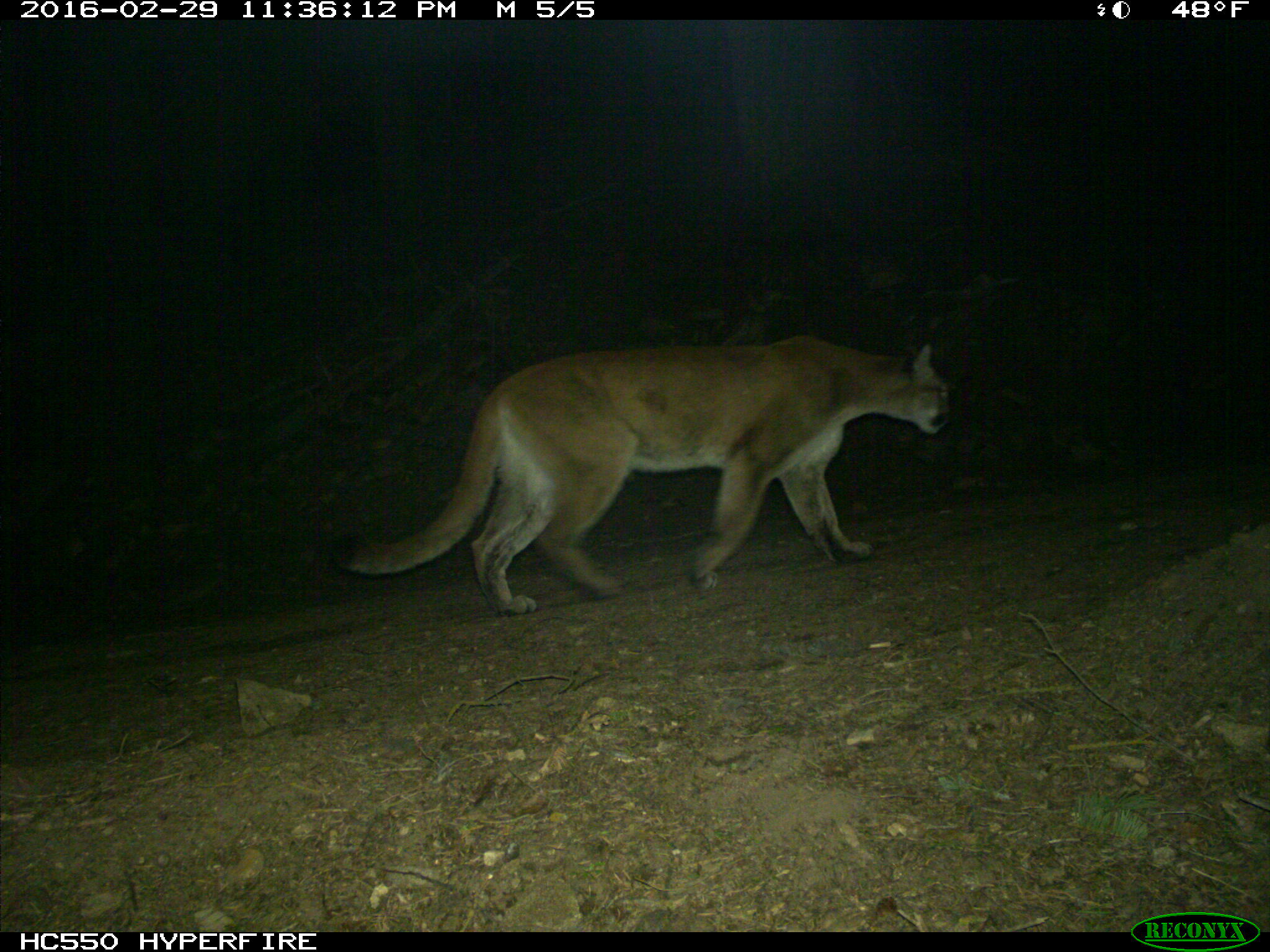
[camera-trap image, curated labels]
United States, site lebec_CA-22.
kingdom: Animalia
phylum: Chordata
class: Mammalia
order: Carnivora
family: Felidae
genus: Puma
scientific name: Puma concolor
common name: mountain lion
Puma concolor (mountain lion).